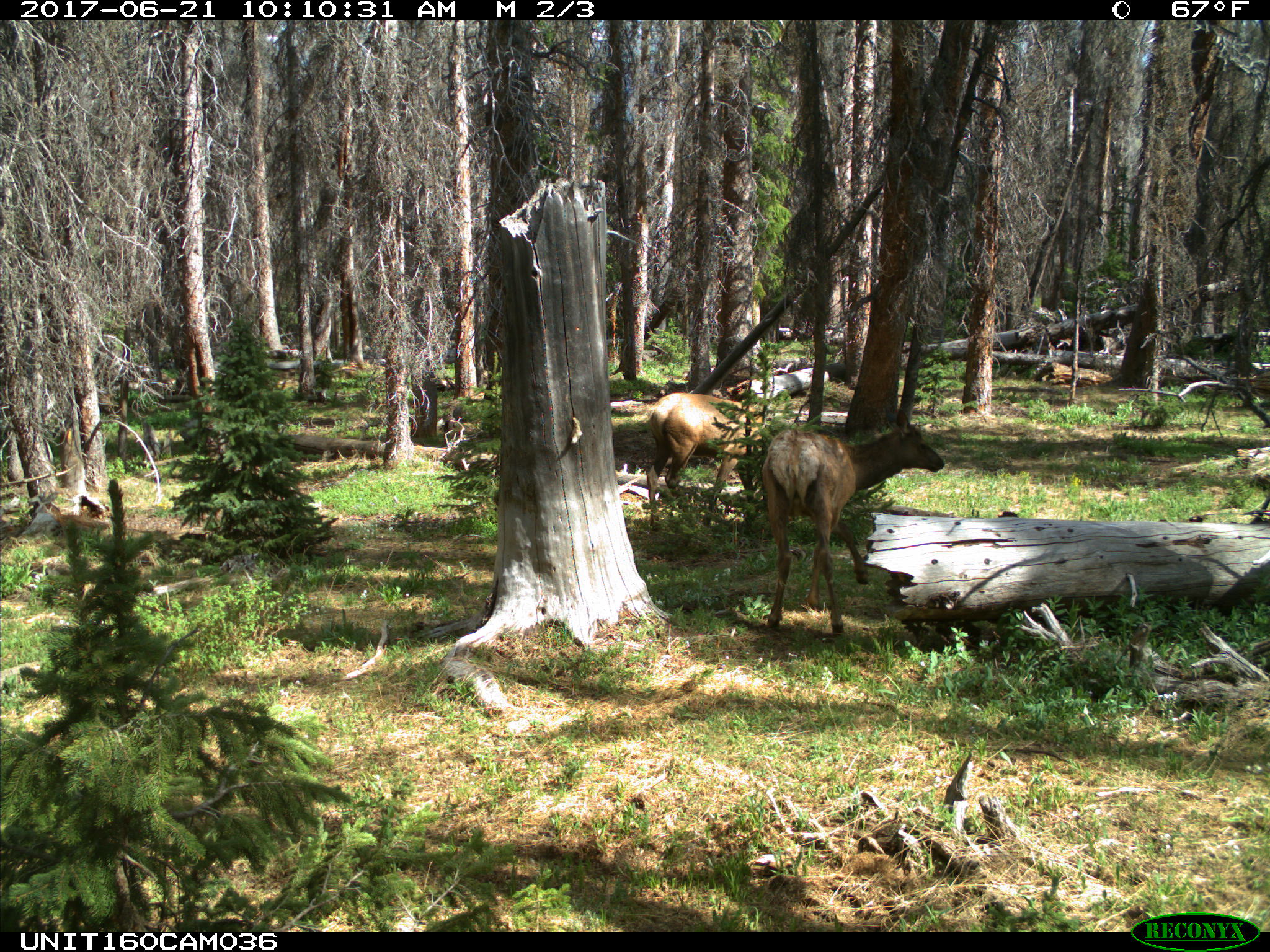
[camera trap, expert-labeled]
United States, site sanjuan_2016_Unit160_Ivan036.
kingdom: Animalia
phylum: Chordata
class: Mammalia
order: Artiodactyla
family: Cervidae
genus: Cervus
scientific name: Cervus elaphus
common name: red deer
Cervus elaphus (red deer).